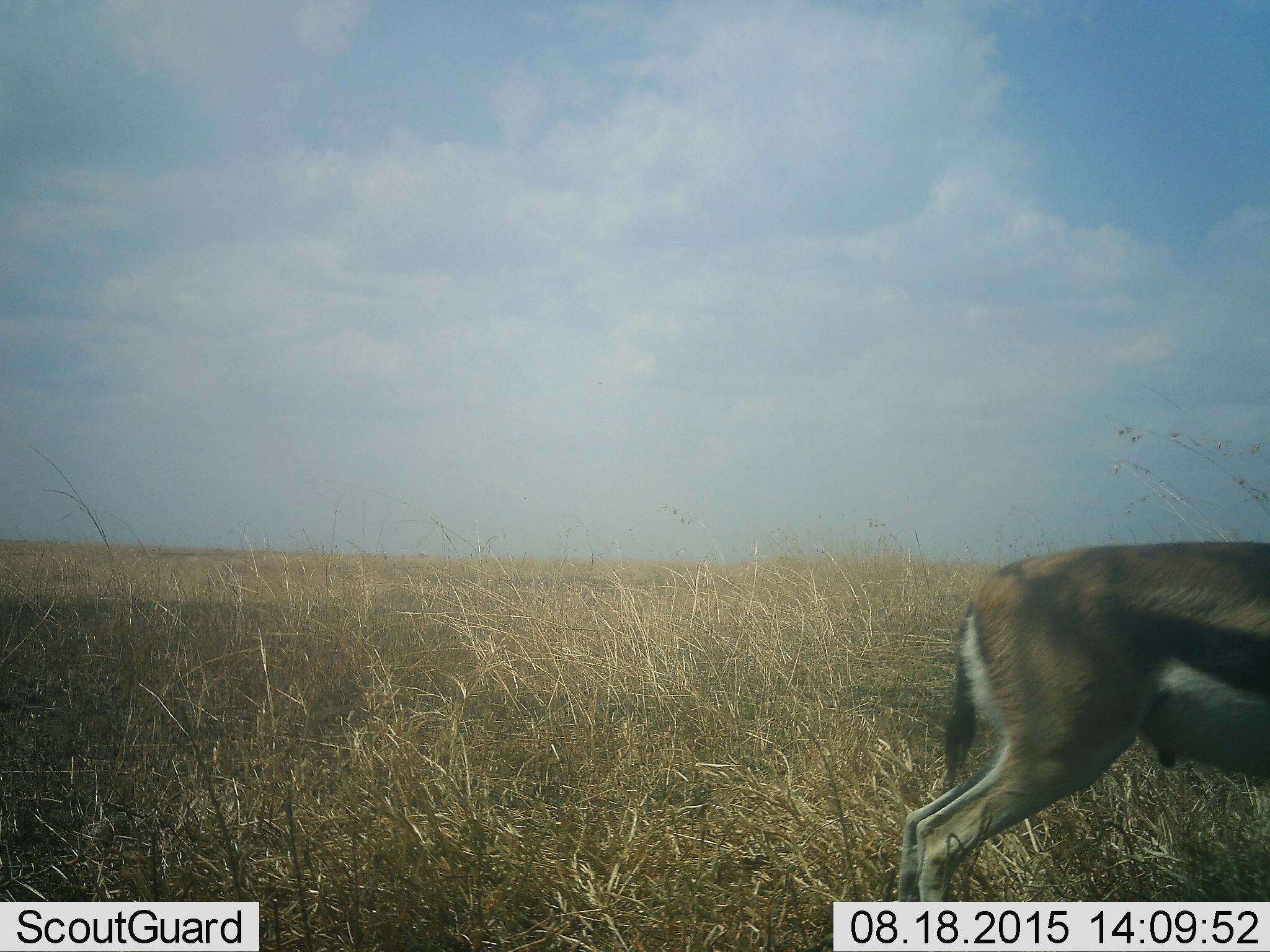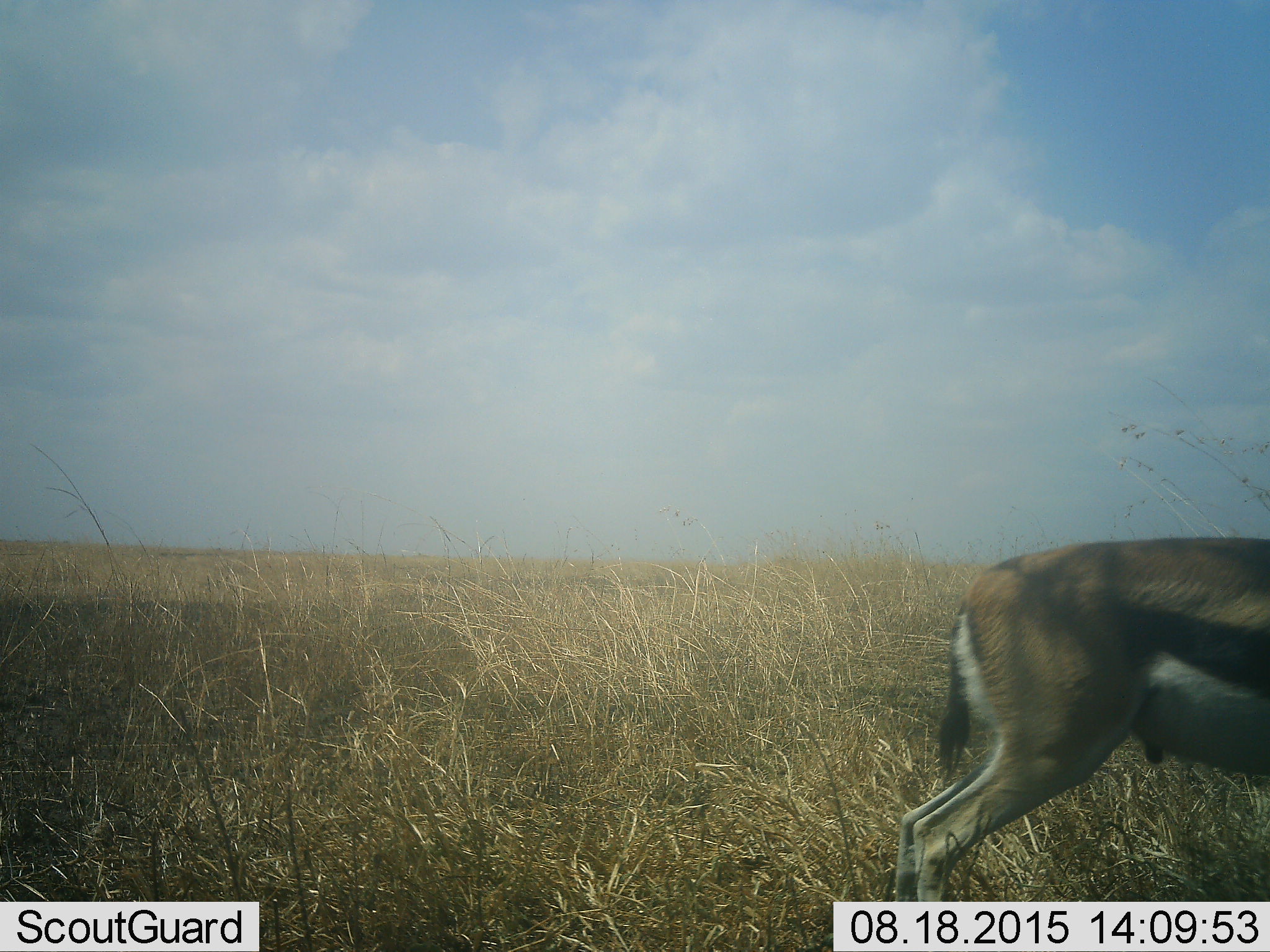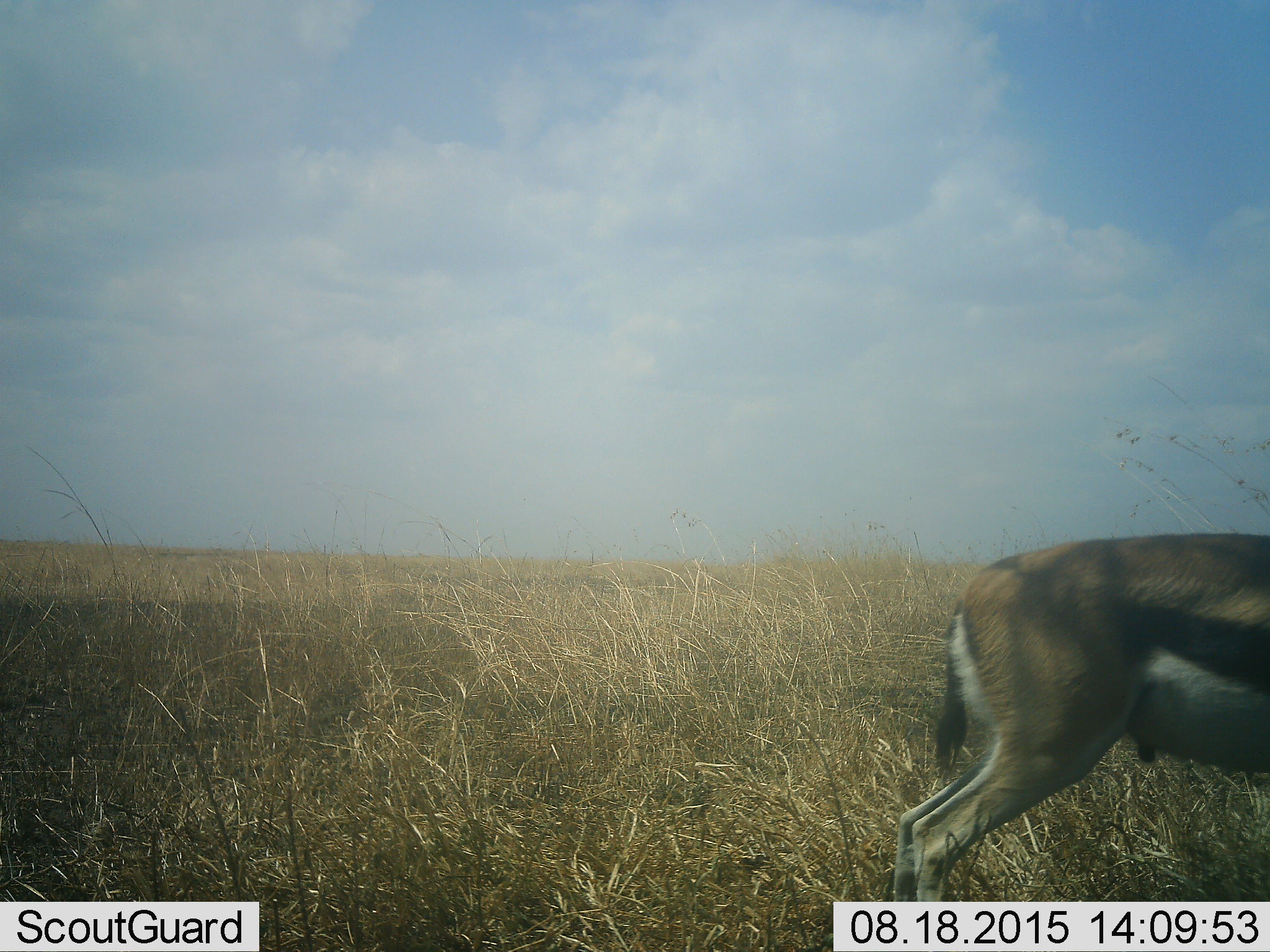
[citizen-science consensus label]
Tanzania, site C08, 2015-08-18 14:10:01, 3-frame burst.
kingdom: Animalia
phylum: Chordata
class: Mammalia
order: Artiodactyla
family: Bovidae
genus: Eudorcas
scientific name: Eudorcas thomsonii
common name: thomson's gazelle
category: gazellethomsons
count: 1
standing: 75%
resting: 0%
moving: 17%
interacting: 0%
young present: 0%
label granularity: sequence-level